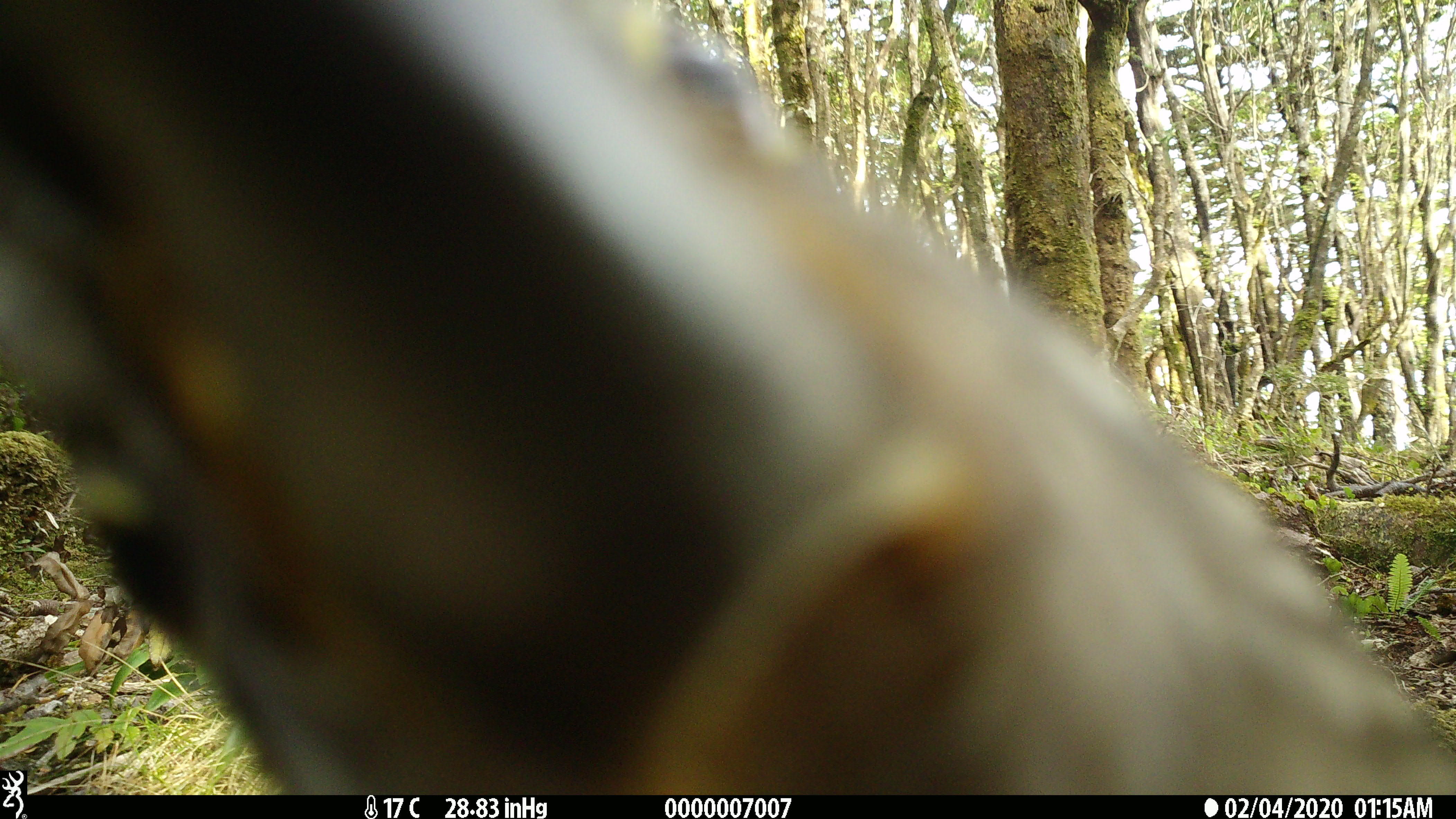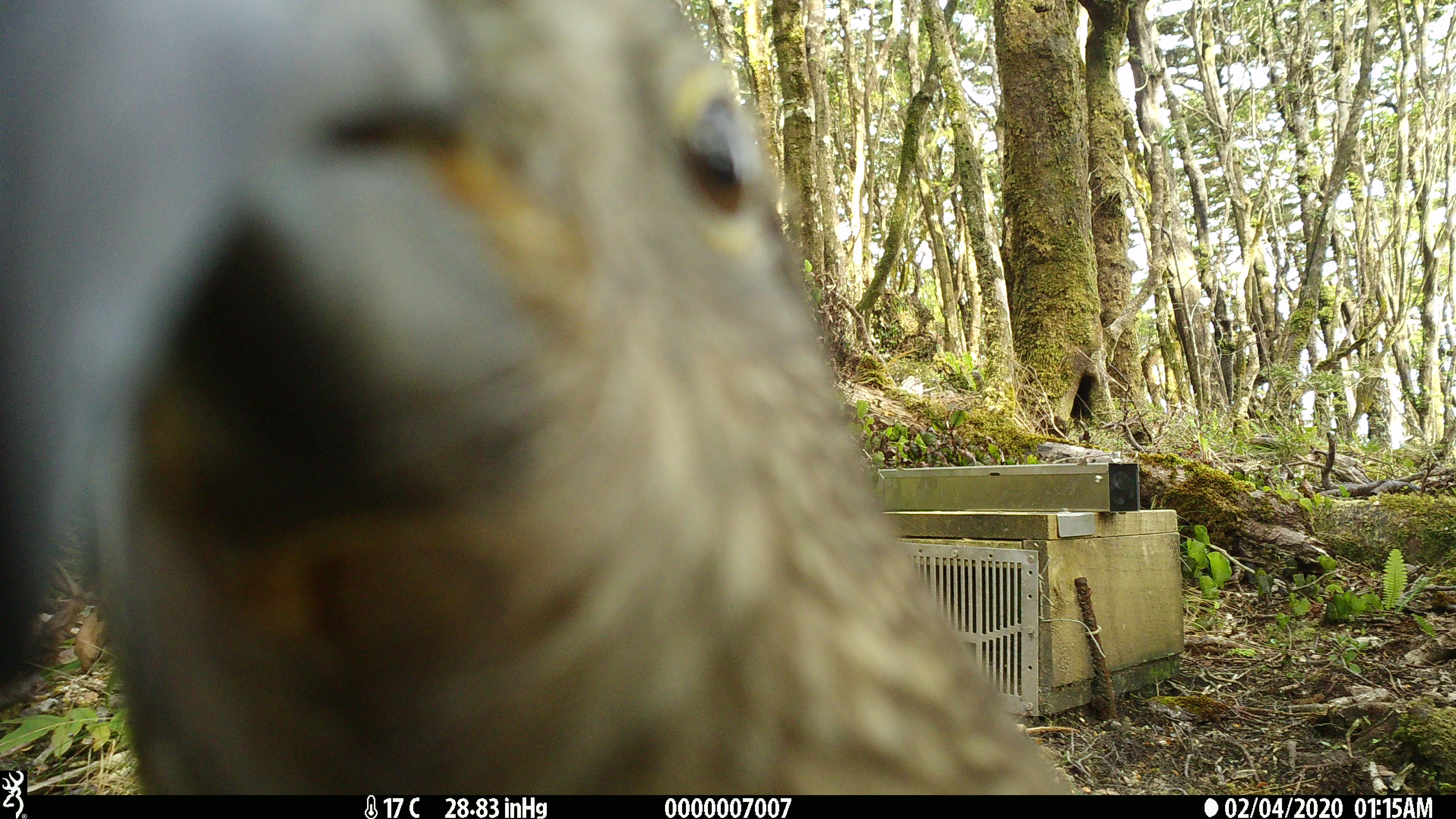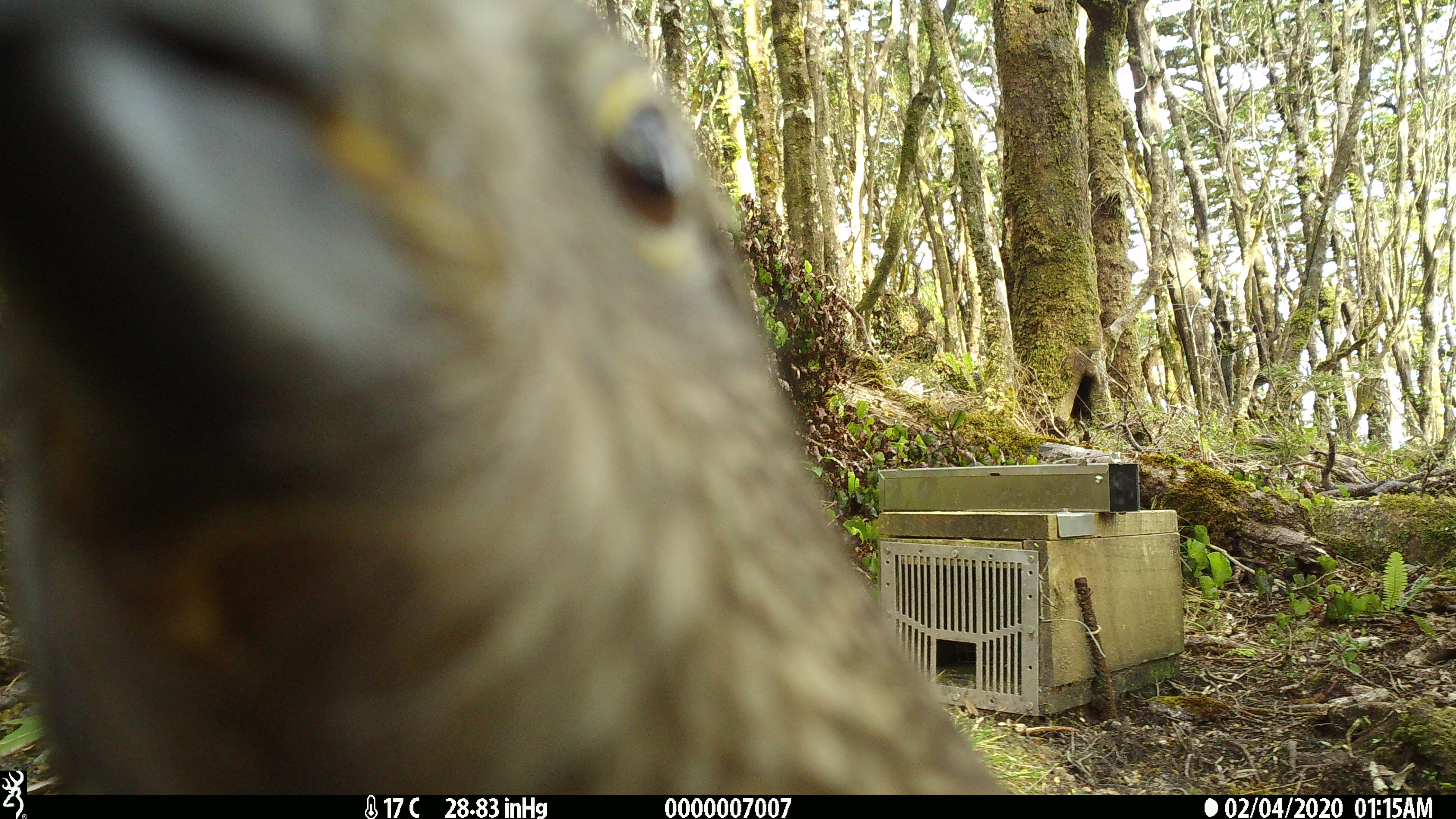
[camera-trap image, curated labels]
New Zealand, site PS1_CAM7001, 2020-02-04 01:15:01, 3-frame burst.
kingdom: Animalia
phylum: Chordata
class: Aves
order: Psittaciformes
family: Strigopidae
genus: Nestor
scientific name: Nestor notabilis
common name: kea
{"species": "kea (Nestor notabilis)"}